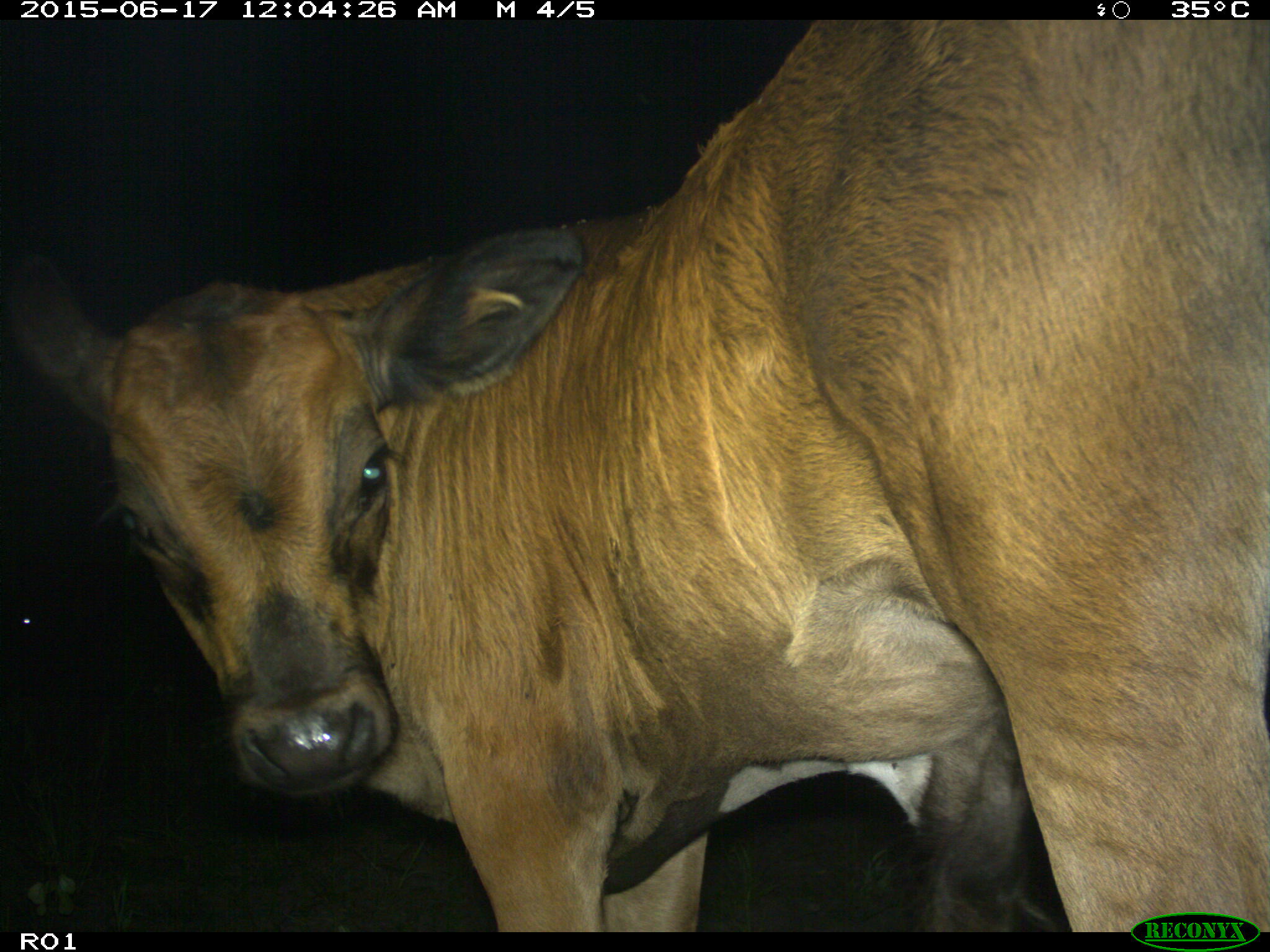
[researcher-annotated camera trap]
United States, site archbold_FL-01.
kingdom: Animalia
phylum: Chordata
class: Mammalia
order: Artiodactyla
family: Bovidae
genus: Bos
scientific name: Bos taurus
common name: domestic cow